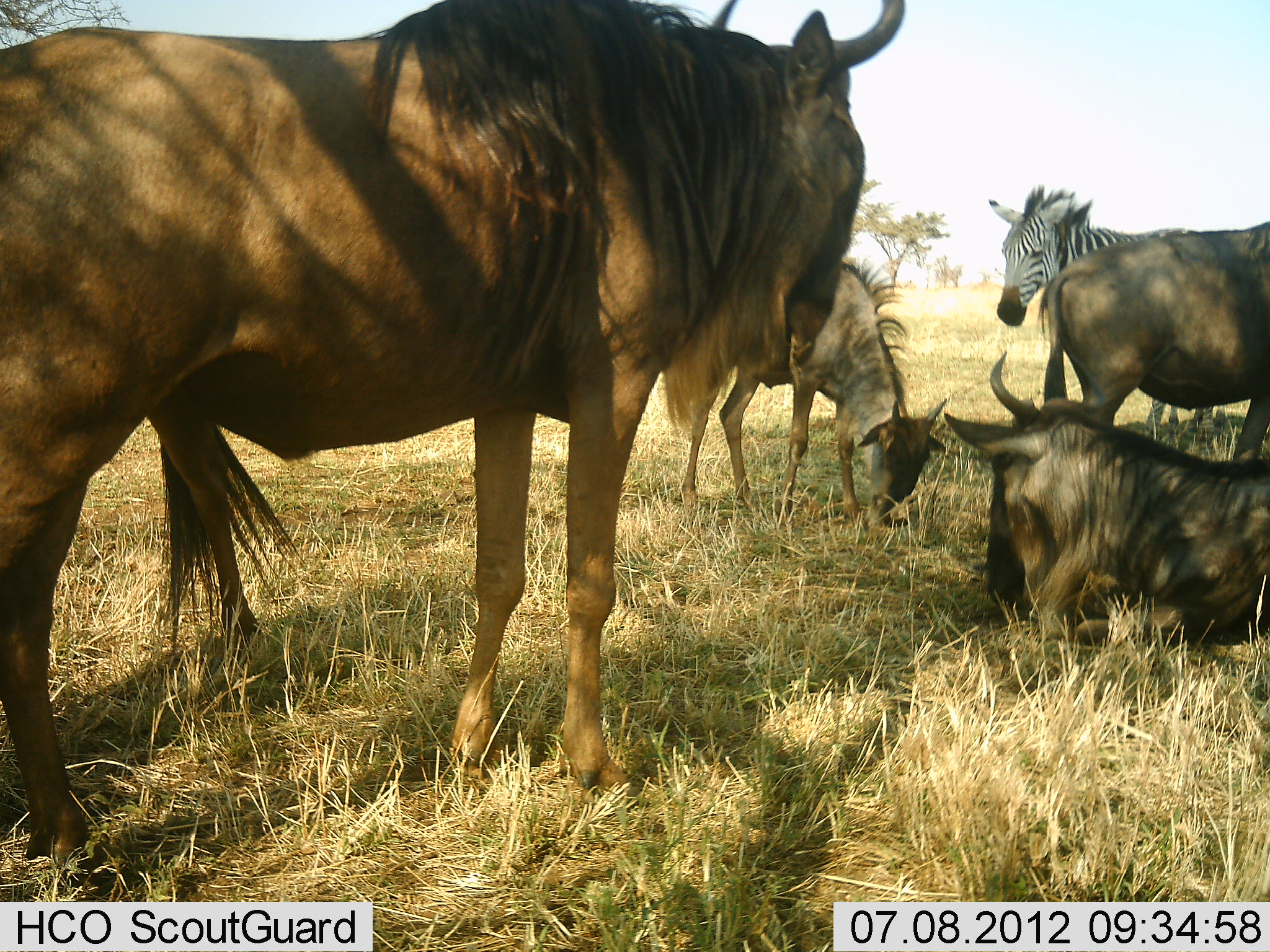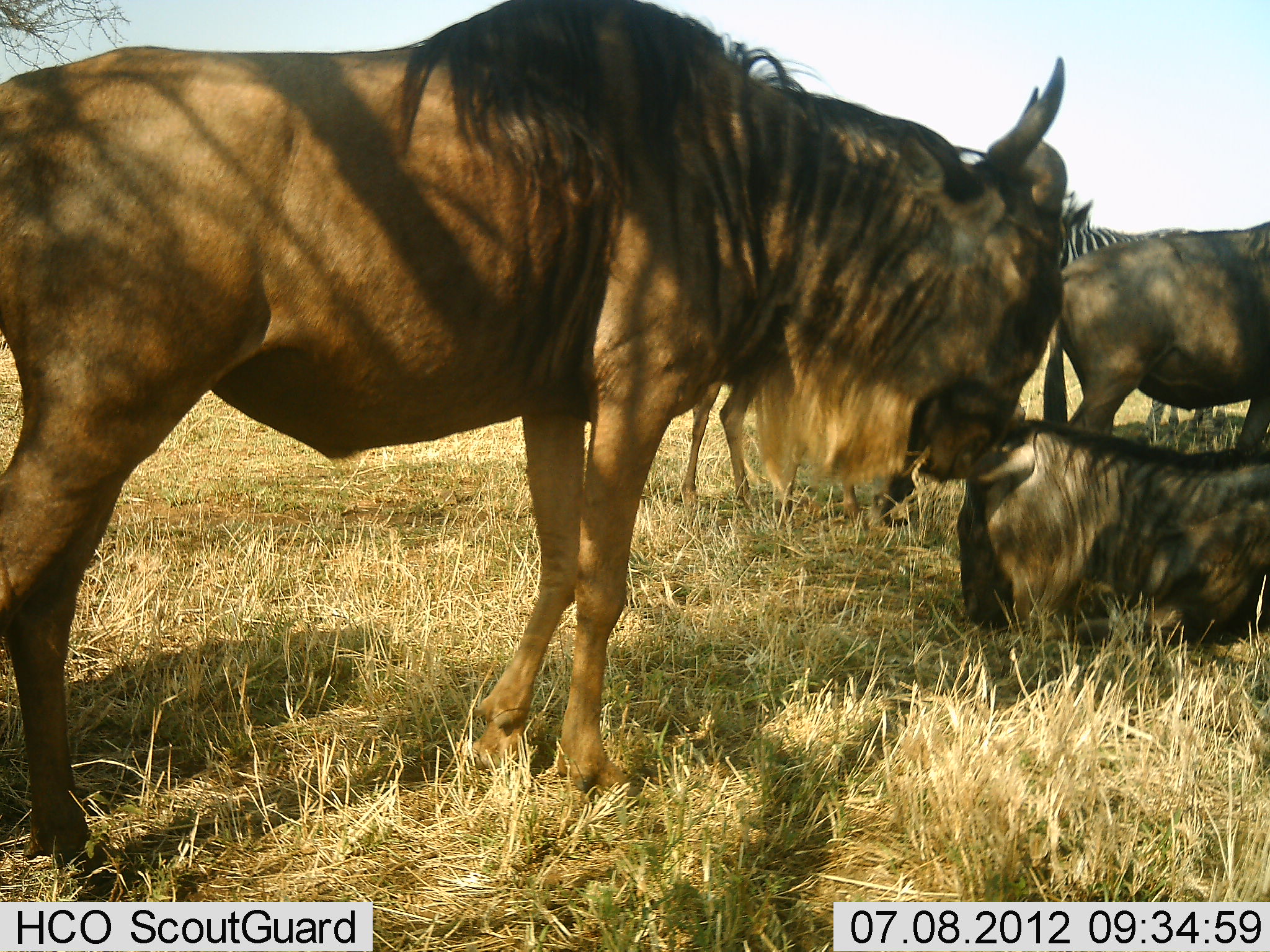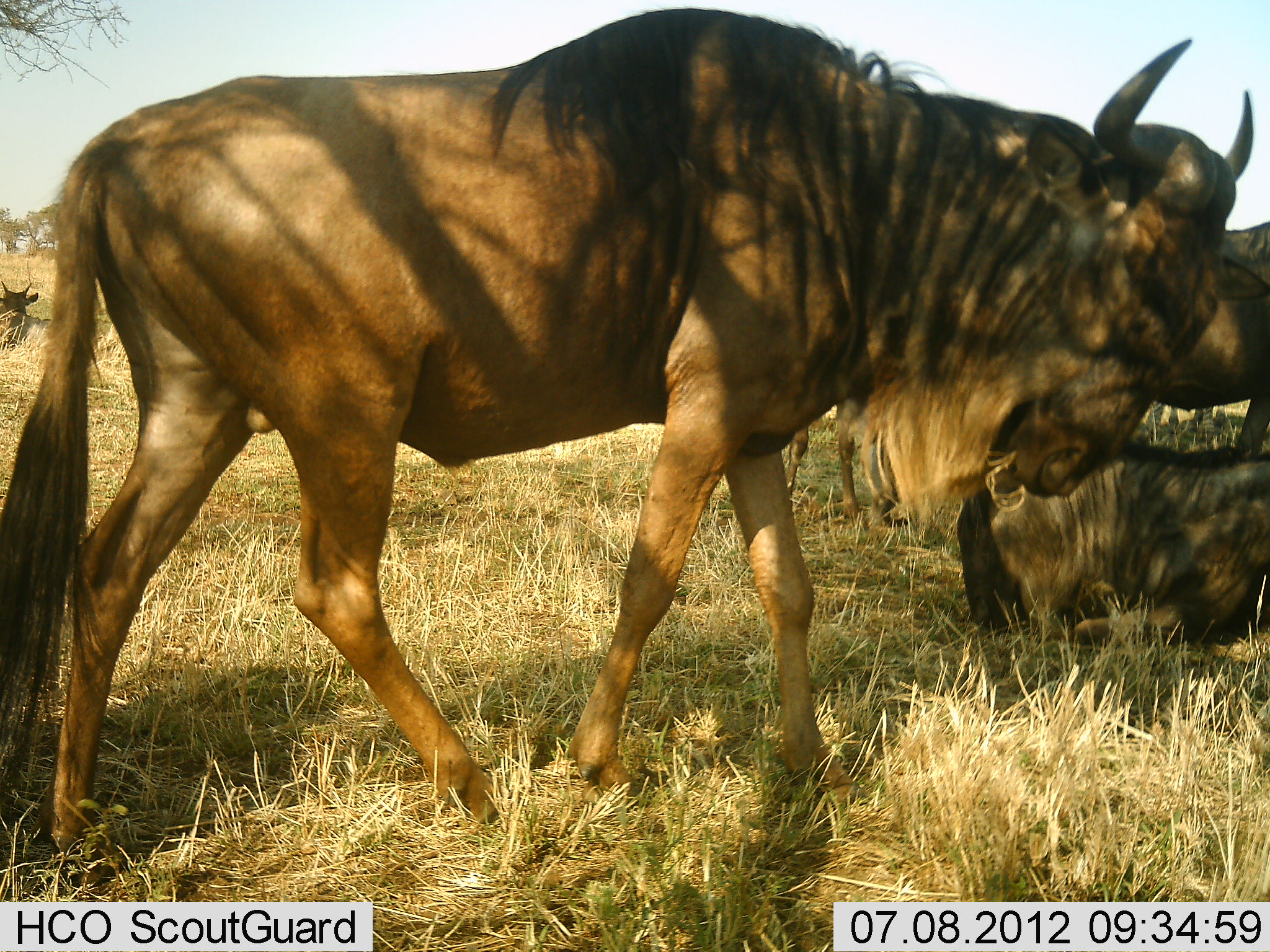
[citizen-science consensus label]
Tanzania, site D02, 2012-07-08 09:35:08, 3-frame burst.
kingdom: Animalia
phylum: Chordata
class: Mammalia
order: Artiodactyla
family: Bovidae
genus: Connochaetes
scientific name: Connochaetes taurinus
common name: blue wildebeest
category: wildebeest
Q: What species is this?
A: Wildebeest (blue wildebeest) (Connochaetes taurinus).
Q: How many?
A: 5.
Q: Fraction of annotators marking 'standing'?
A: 70%.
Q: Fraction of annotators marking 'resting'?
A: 100%.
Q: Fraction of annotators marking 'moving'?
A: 60%.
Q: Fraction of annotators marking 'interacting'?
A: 0%.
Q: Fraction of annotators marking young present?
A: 40%.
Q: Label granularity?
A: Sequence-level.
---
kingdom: Animalia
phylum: Chordata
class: Mammalia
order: Perissodactyla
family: Equidae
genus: Equus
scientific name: Equus quagga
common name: plains zebra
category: zebra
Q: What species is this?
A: Zebra (plains zebra) (Equus quagga).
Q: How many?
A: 1.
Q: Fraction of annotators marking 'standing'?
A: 100%.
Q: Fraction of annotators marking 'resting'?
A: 0%.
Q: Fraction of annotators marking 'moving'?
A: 0%.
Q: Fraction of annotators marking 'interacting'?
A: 0%.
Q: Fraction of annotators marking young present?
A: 0%.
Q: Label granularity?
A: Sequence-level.